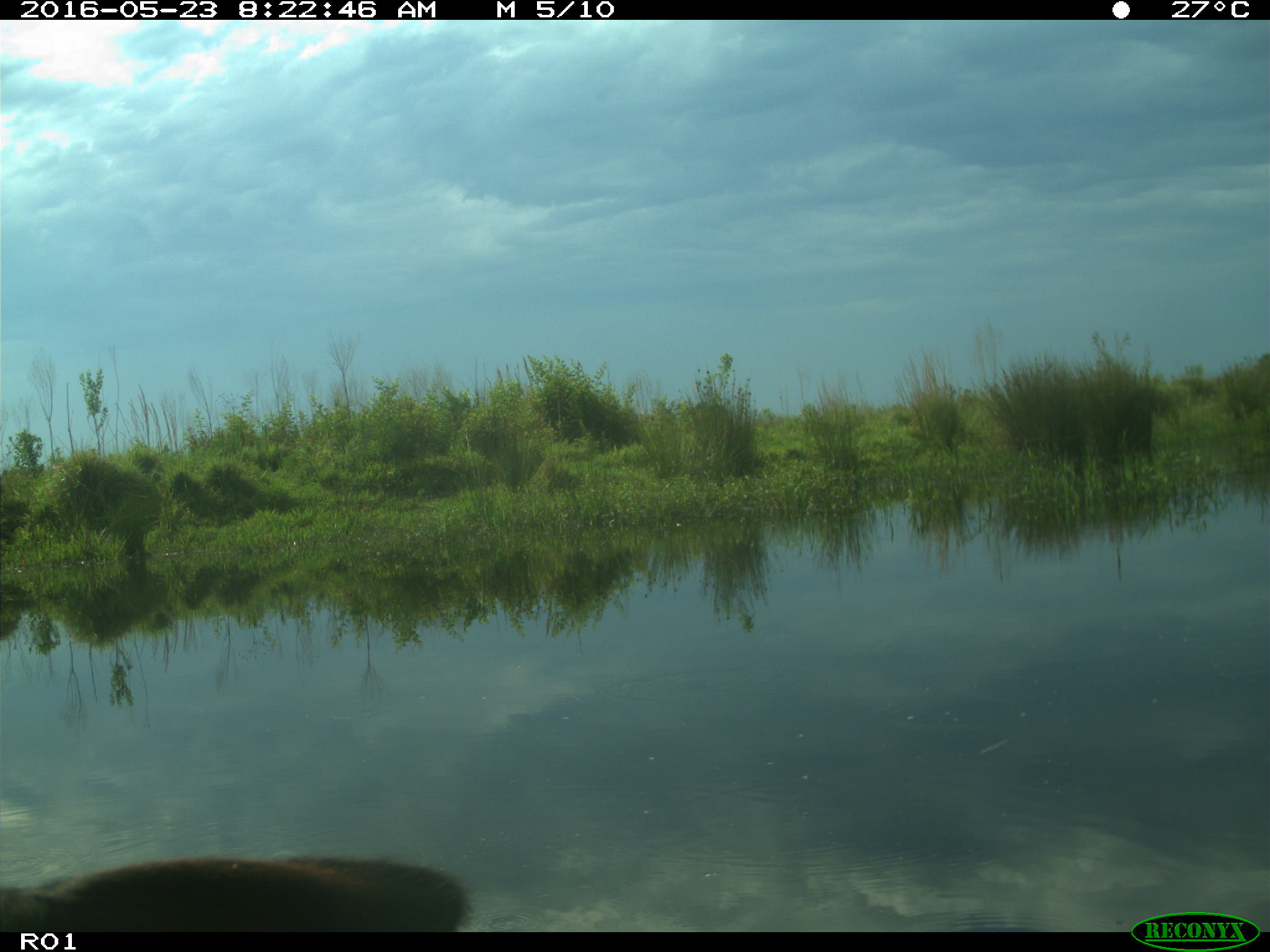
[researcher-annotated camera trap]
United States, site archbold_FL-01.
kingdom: Animalia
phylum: Chordata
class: Mammalia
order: Artiodactyla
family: Bovidae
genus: Bos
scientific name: Bos taurus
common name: domestic cow